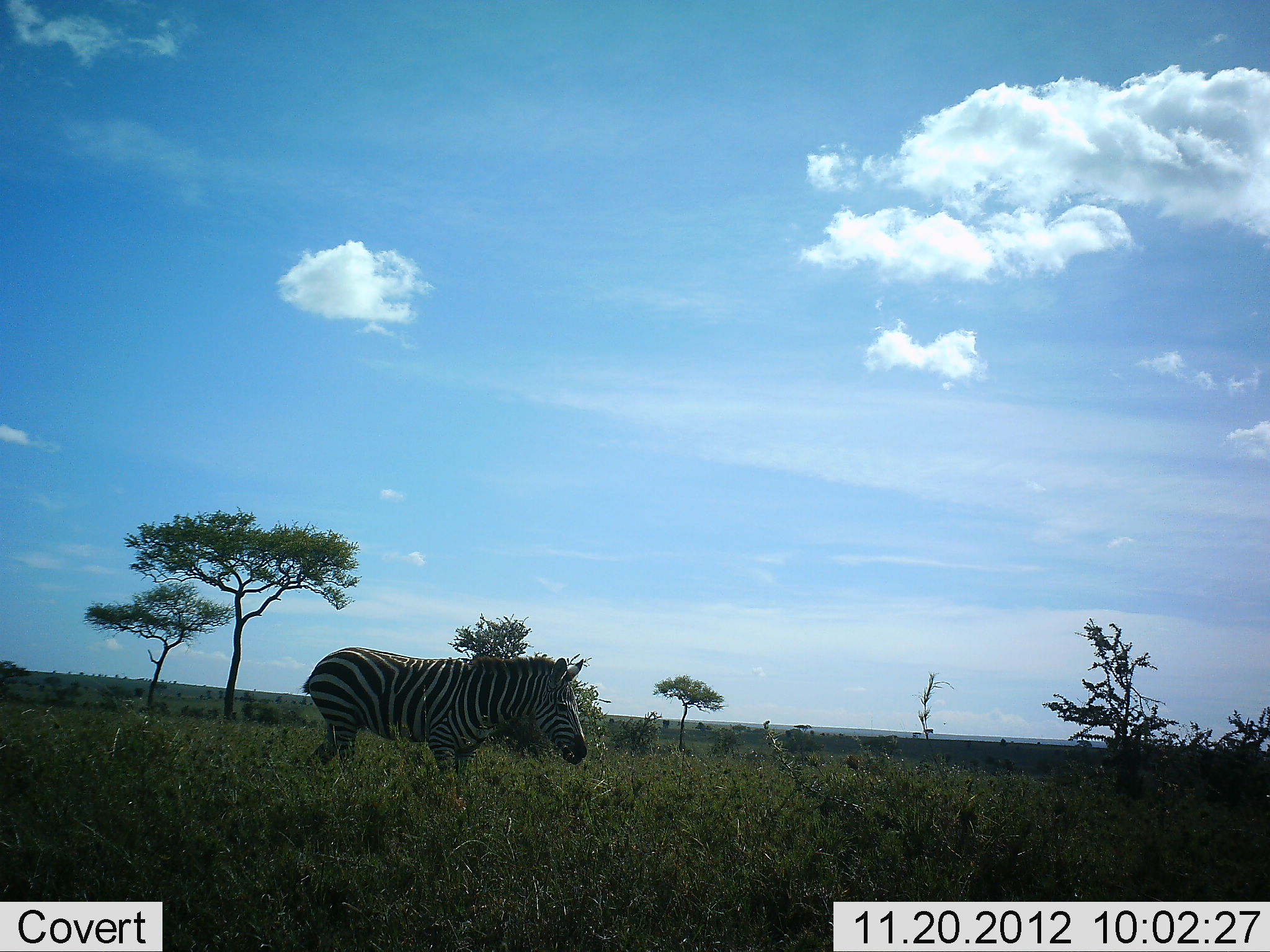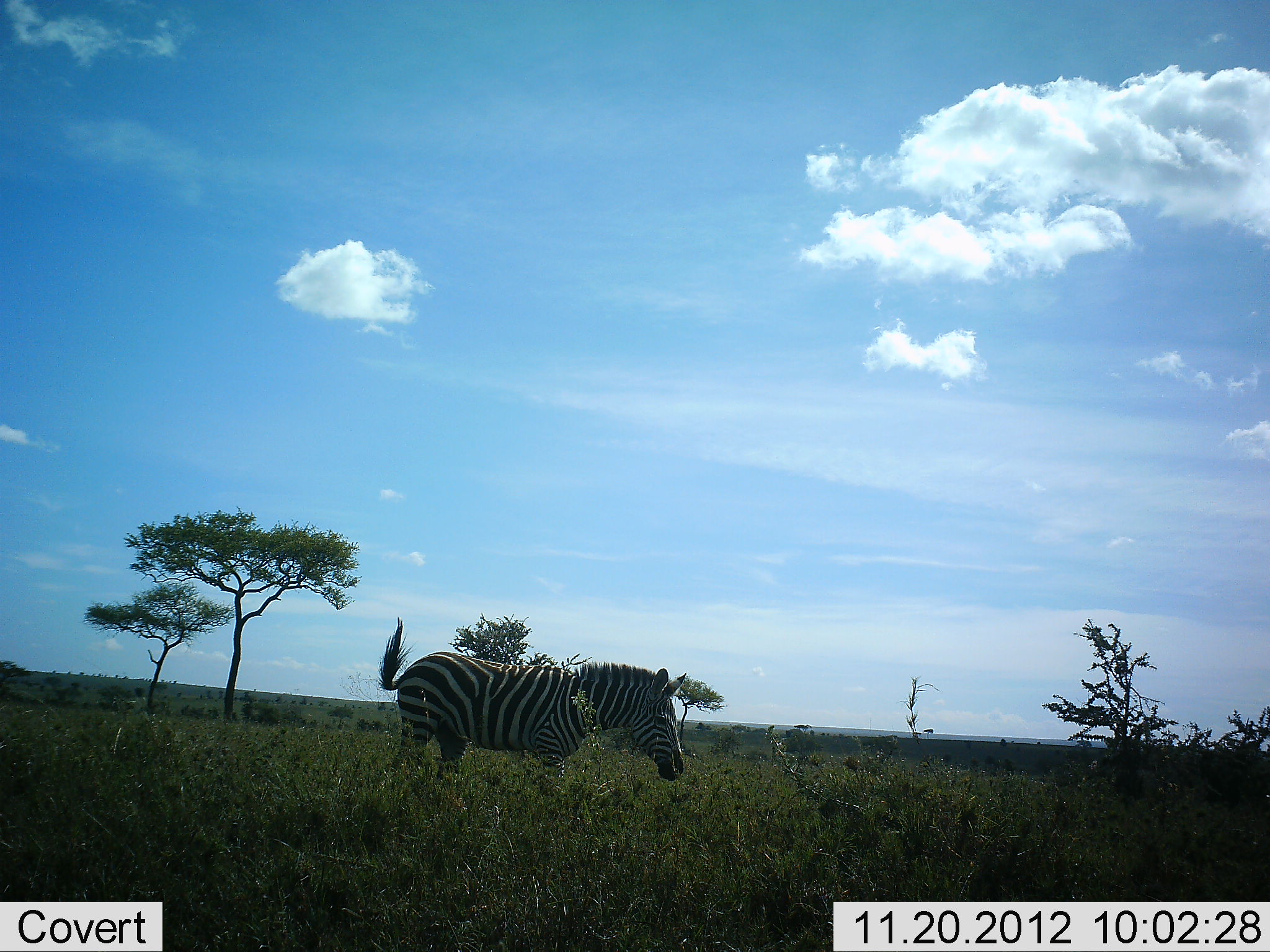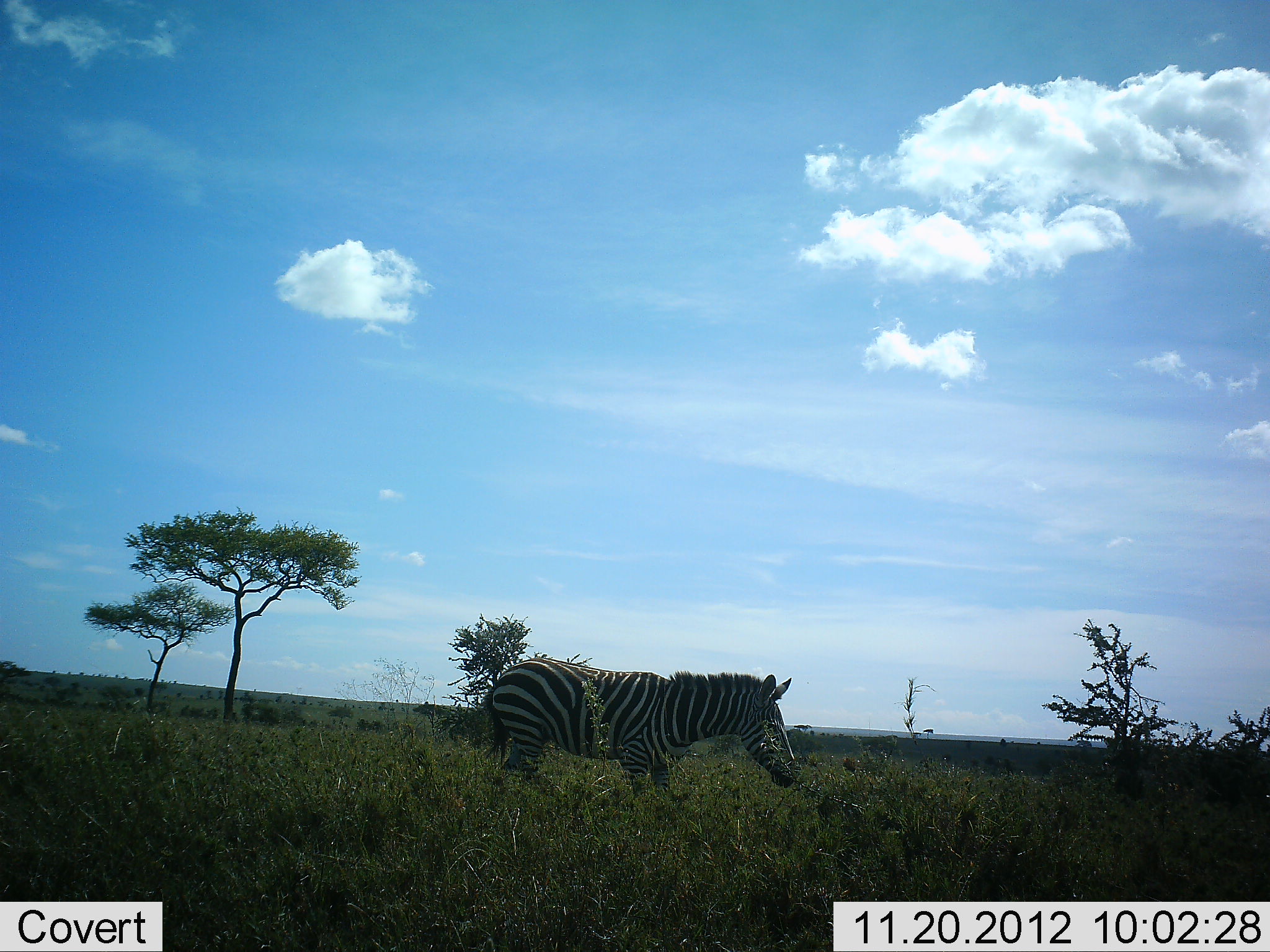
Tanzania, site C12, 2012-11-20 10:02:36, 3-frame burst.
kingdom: Animalia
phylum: Chordata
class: Mammalia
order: Perissodactyla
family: Equidae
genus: Equus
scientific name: Equus quagga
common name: plains zebra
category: zebra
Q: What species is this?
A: Zebra (plains zebra) (Equus quagga).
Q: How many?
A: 1.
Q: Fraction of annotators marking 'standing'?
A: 10%.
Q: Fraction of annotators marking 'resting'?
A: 0%.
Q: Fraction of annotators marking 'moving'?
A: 90%.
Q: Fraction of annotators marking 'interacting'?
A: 0%.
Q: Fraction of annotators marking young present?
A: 0%.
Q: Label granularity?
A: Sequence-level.